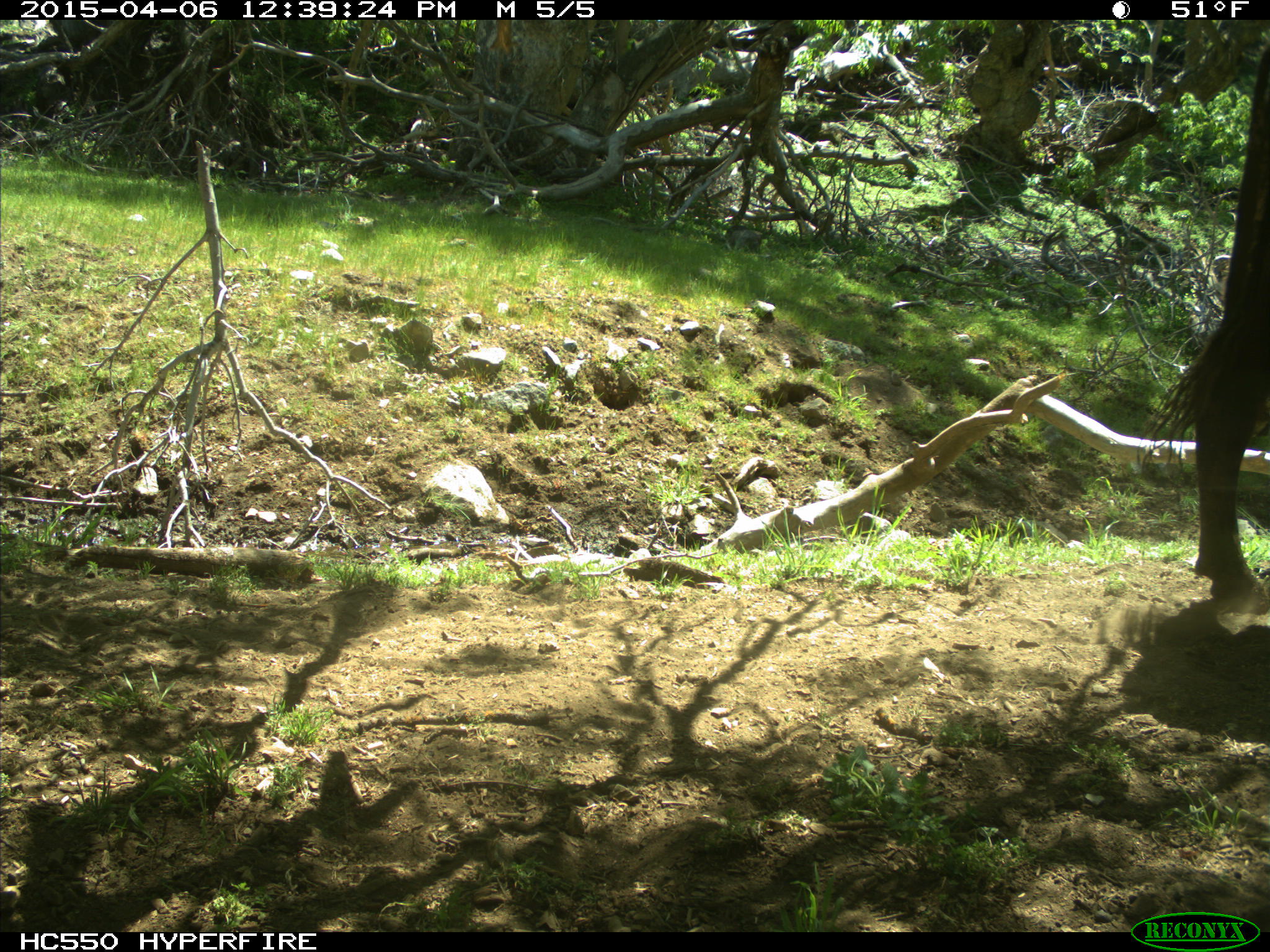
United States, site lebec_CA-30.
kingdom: Animalia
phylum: Chordata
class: Mammalia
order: Artiodactyla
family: Bovidae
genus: Bos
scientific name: Bos taurus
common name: domestic cow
Bos taurus (domestic cow).